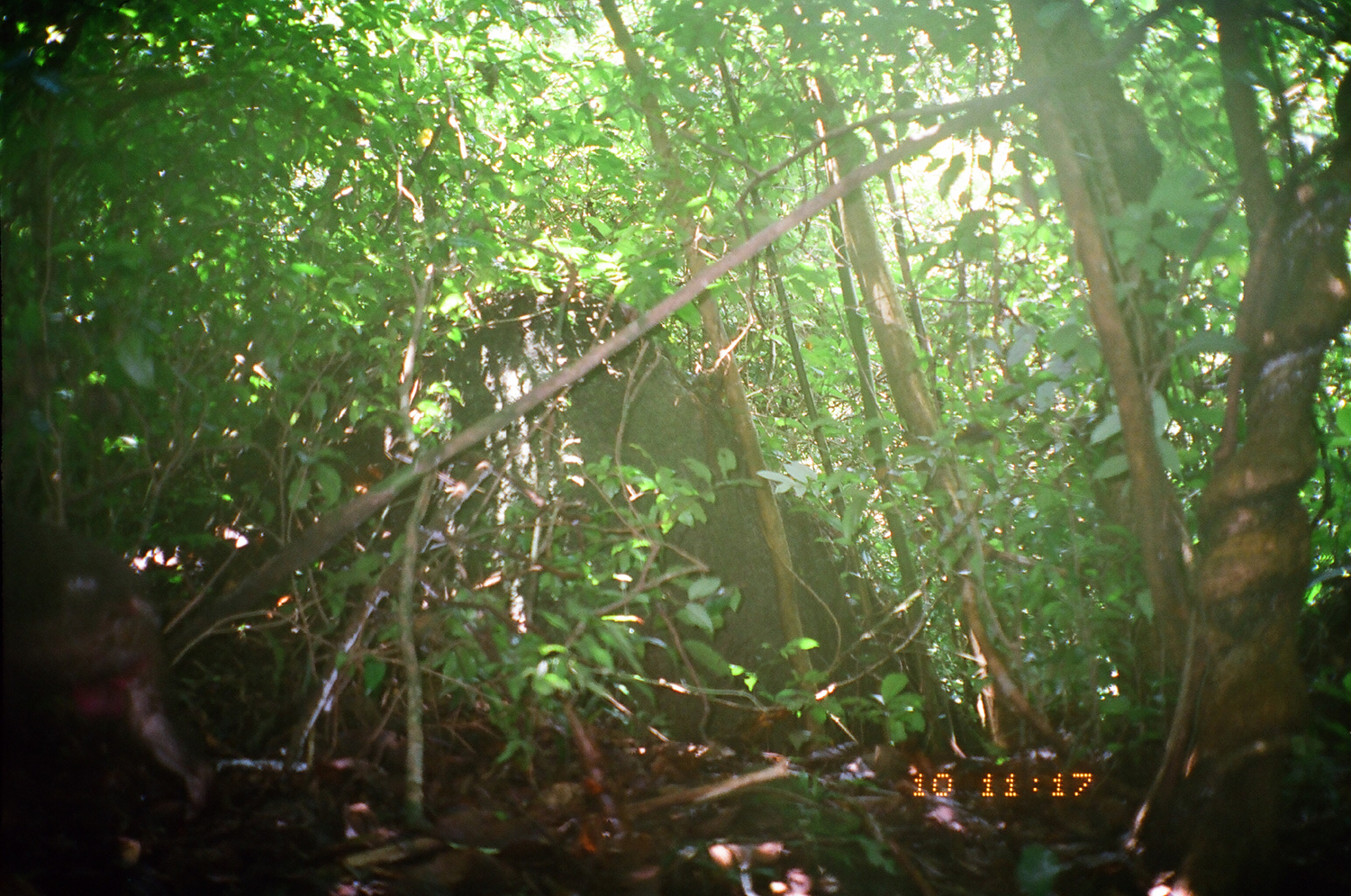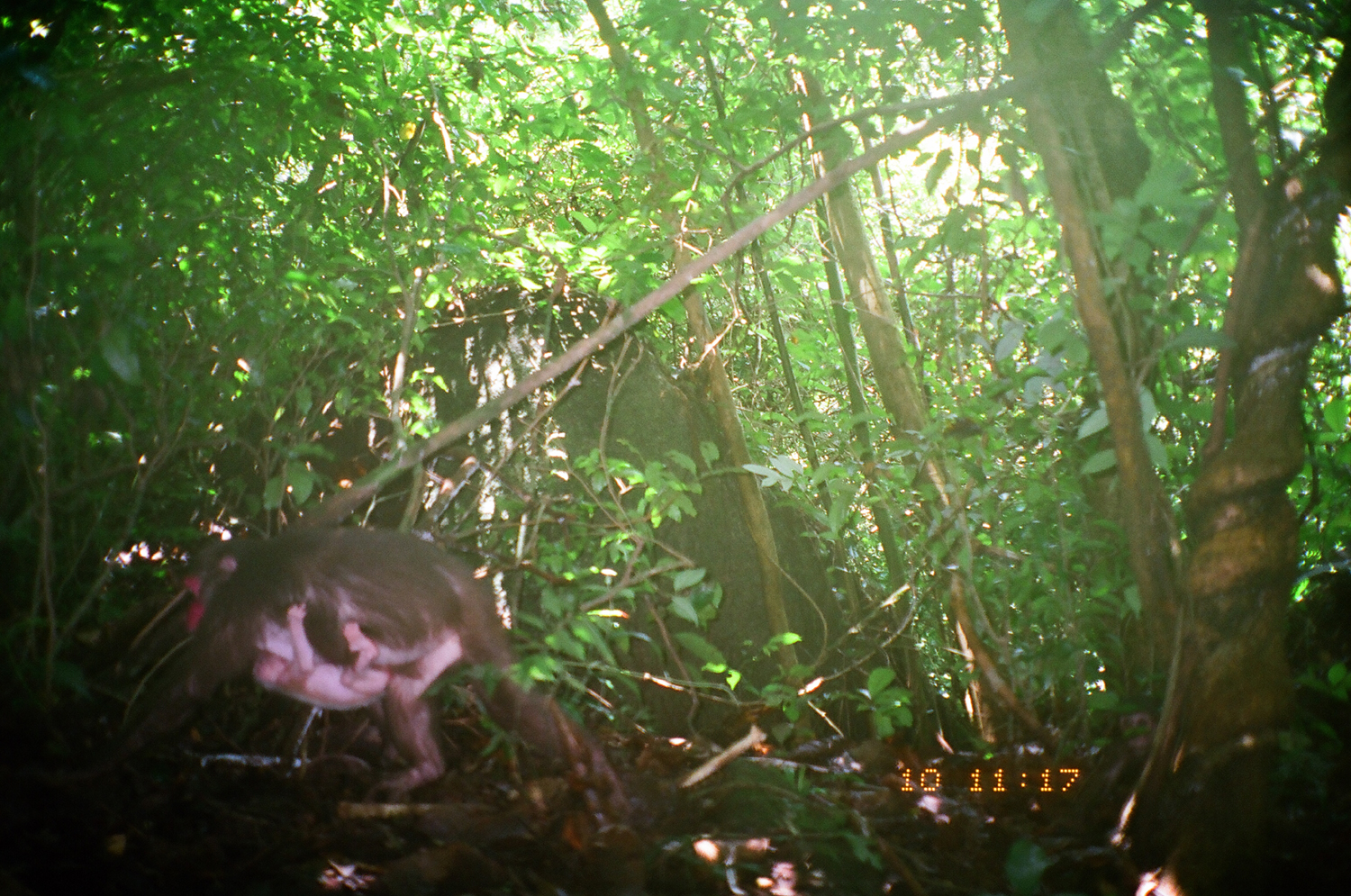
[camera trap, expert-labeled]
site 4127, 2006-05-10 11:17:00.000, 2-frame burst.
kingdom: Animalia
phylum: Chordata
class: Mammalia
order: Primates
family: Cercopithecidae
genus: Macaca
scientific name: Macaca arctoides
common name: stump-tailed macaque